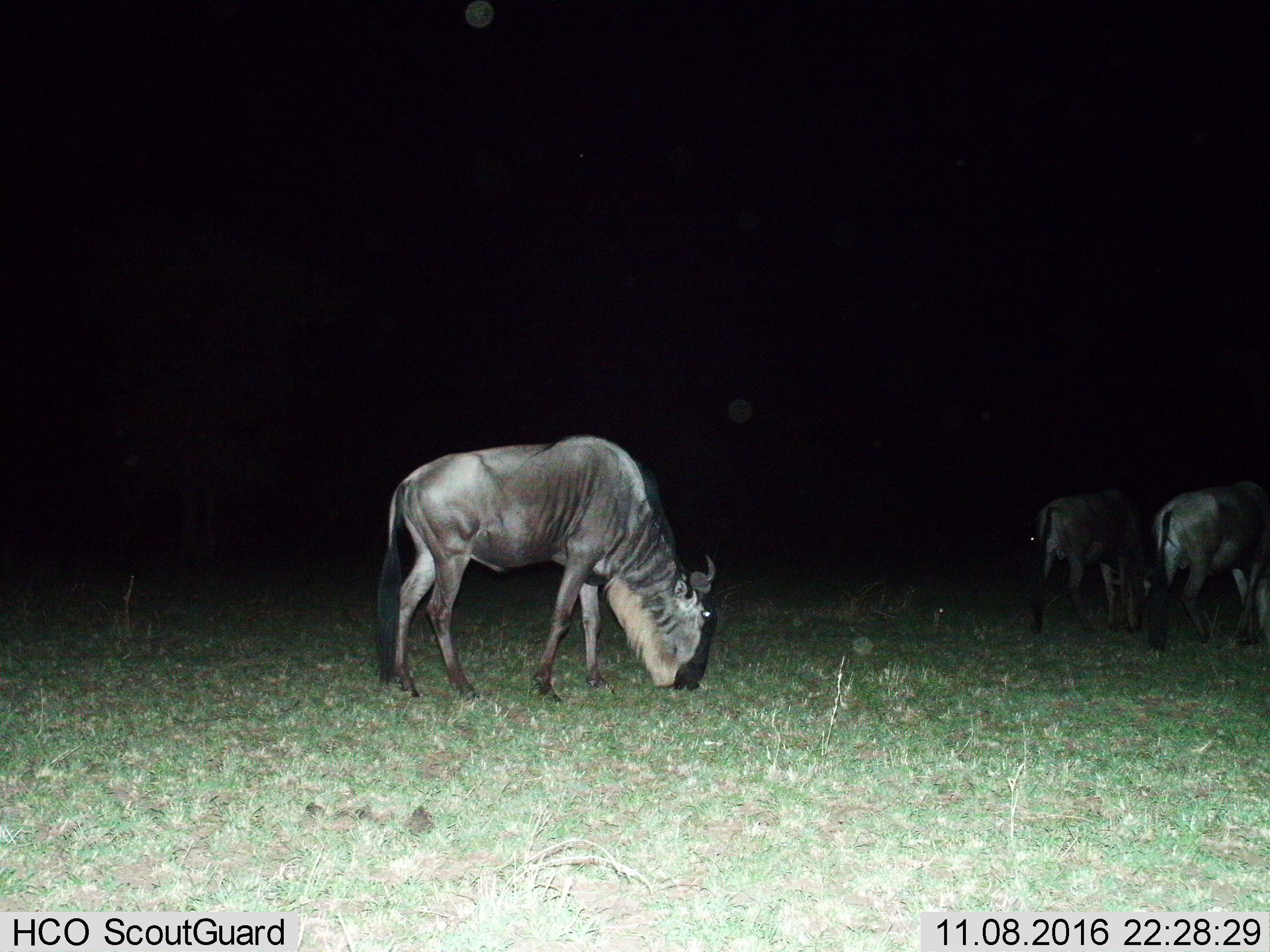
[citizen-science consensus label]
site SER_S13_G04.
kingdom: Animalia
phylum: Chordata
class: Mammalia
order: Artiodactyla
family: Bovidae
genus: Connochaetes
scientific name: Connochaetes taurinus taurinus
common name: blue wildebeest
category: wildebeestblue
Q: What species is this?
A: Wildebeestblue (blue wildebeest) (Connochaetes taurinus taurinus).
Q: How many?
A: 3.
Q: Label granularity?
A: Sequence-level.